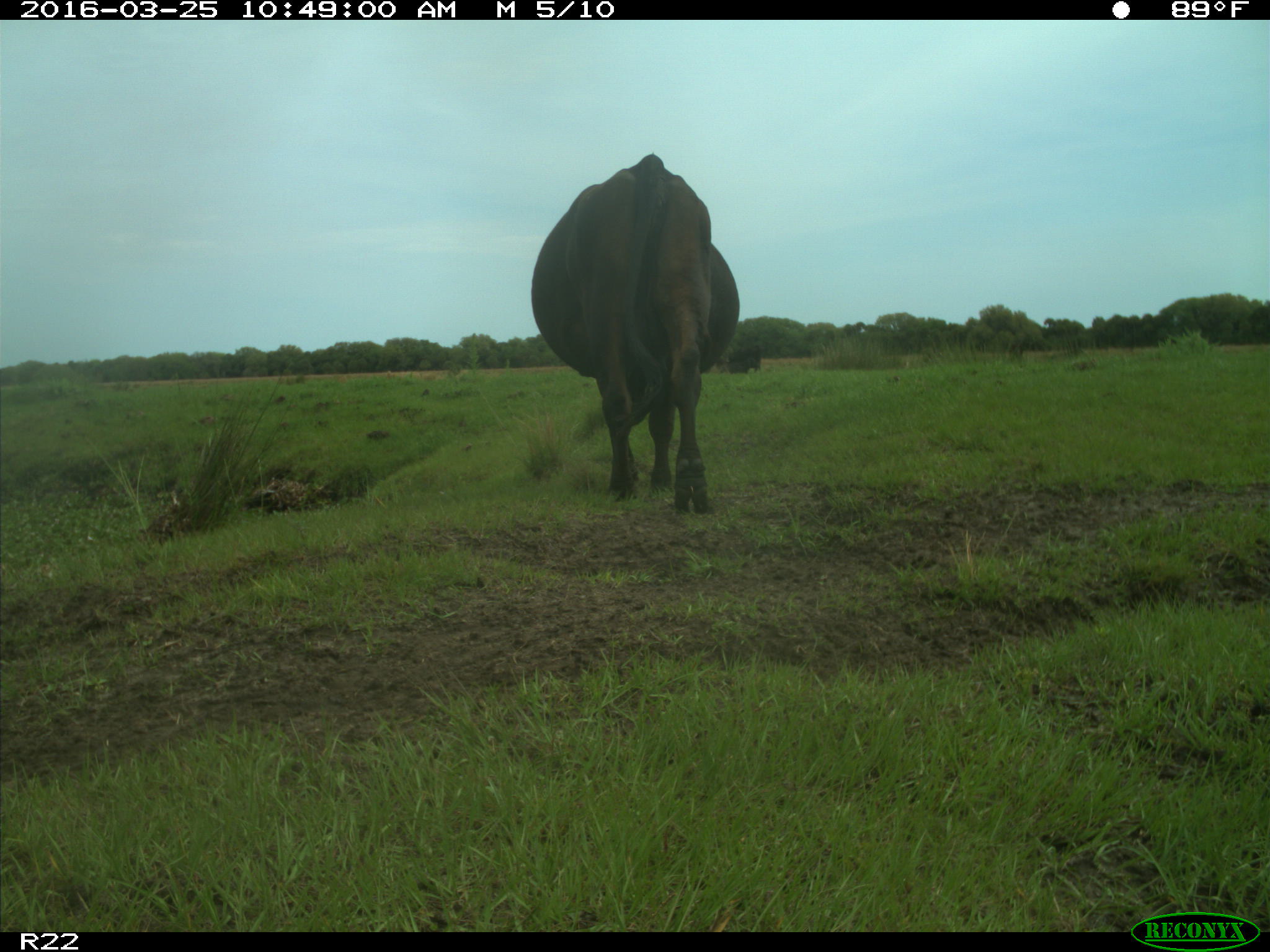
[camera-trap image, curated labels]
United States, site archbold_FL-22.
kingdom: Animalia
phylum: Chordata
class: Mammalia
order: Artiodactyla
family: Bovidae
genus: Bos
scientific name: Bos taurus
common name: domestic cow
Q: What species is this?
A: Bos taurus (domestic cow).